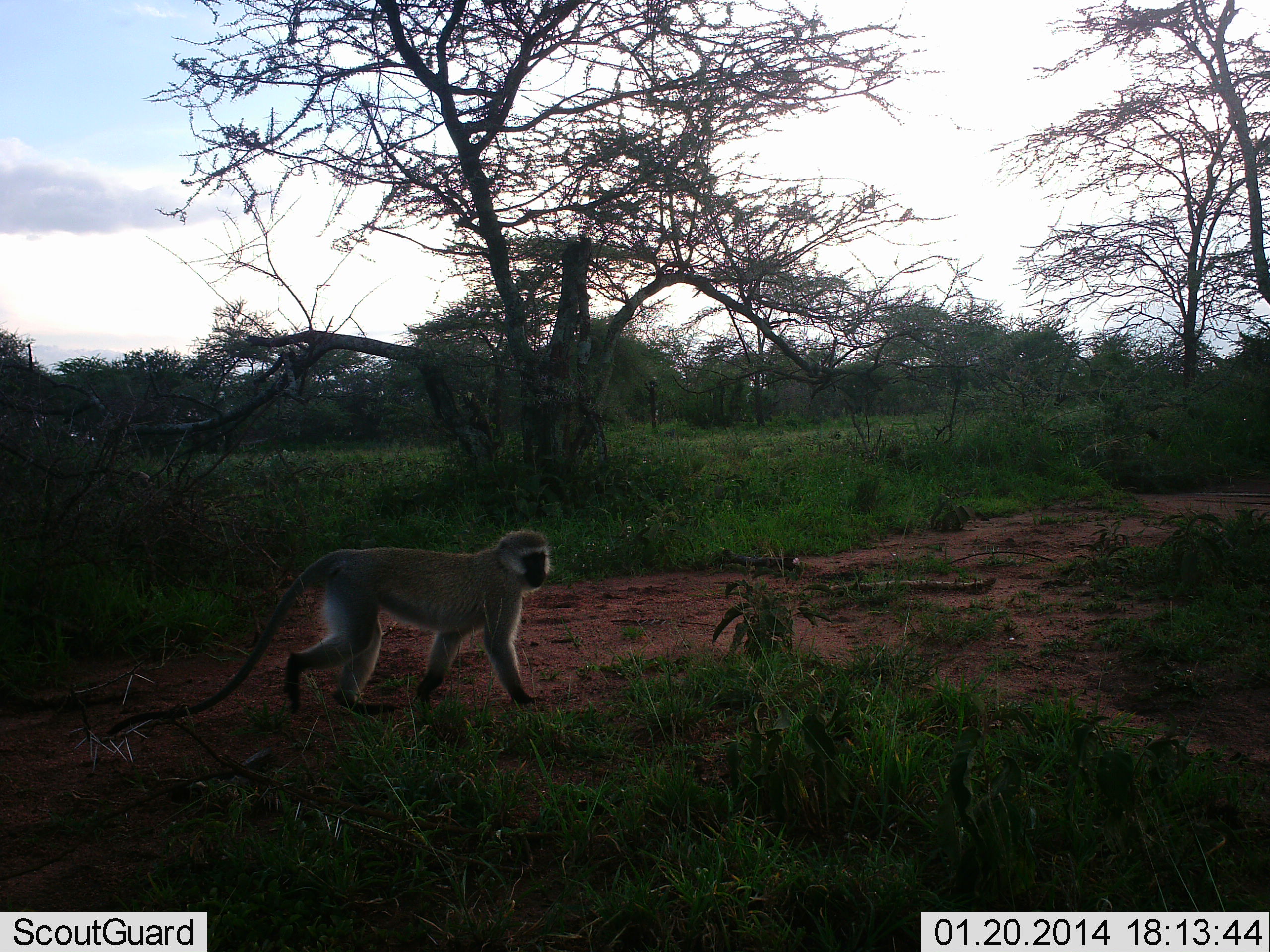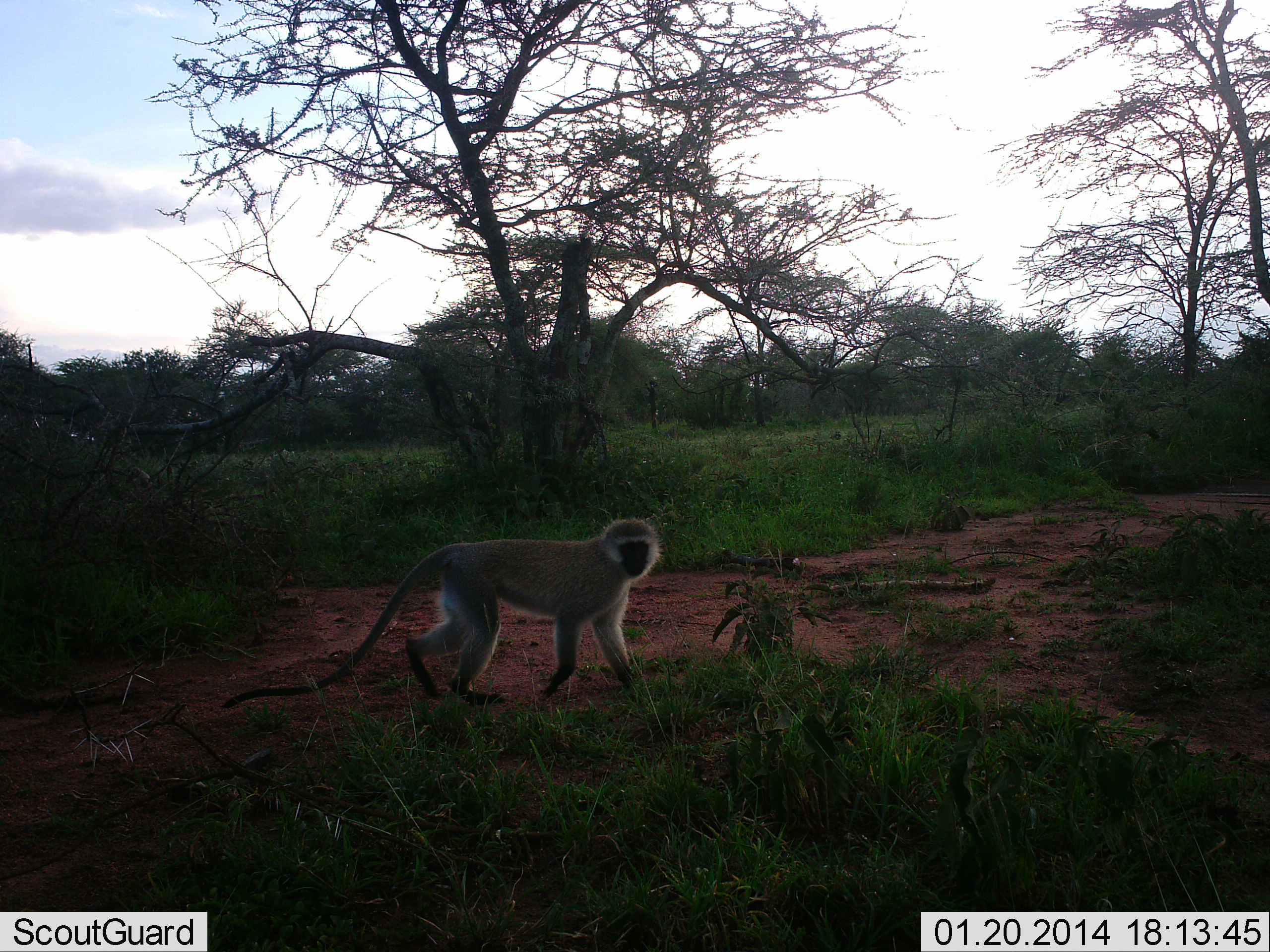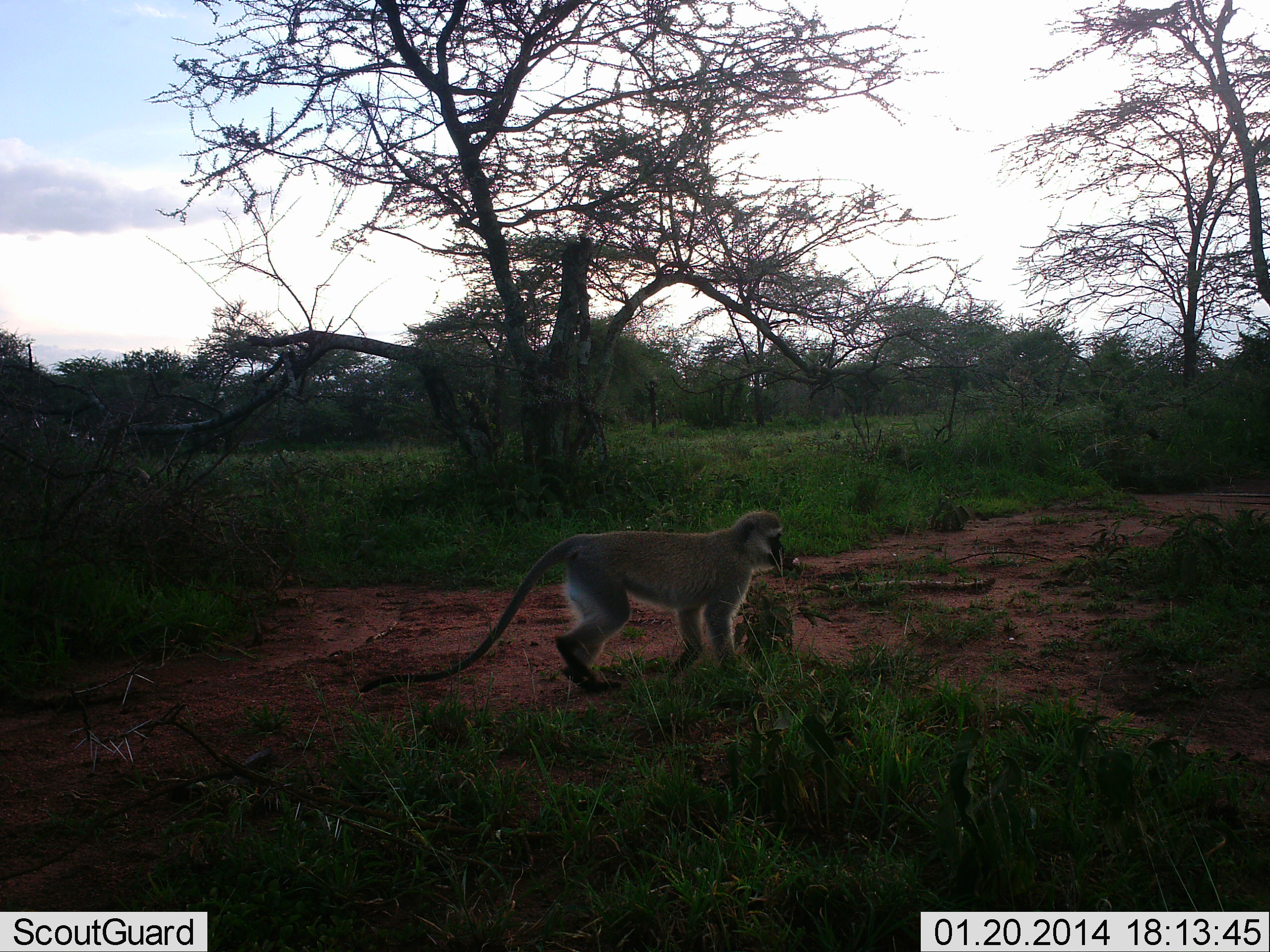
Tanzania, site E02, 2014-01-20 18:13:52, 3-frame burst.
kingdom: Animalia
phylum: Chordata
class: Mammalia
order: Primates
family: Cercopithecidae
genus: Chlorocebus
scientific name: Chlorocebus pygerythrus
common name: vervet monkey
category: monkeyvervet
Monkeyvervet (vervet monkey) (Chlorocebus pygerythrus), count 1. Behavior (volunteer vote fractions): standing 5%, resting 0%, moving 96%, interacting 0%. Young present (vote fraction): 0%. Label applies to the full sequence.